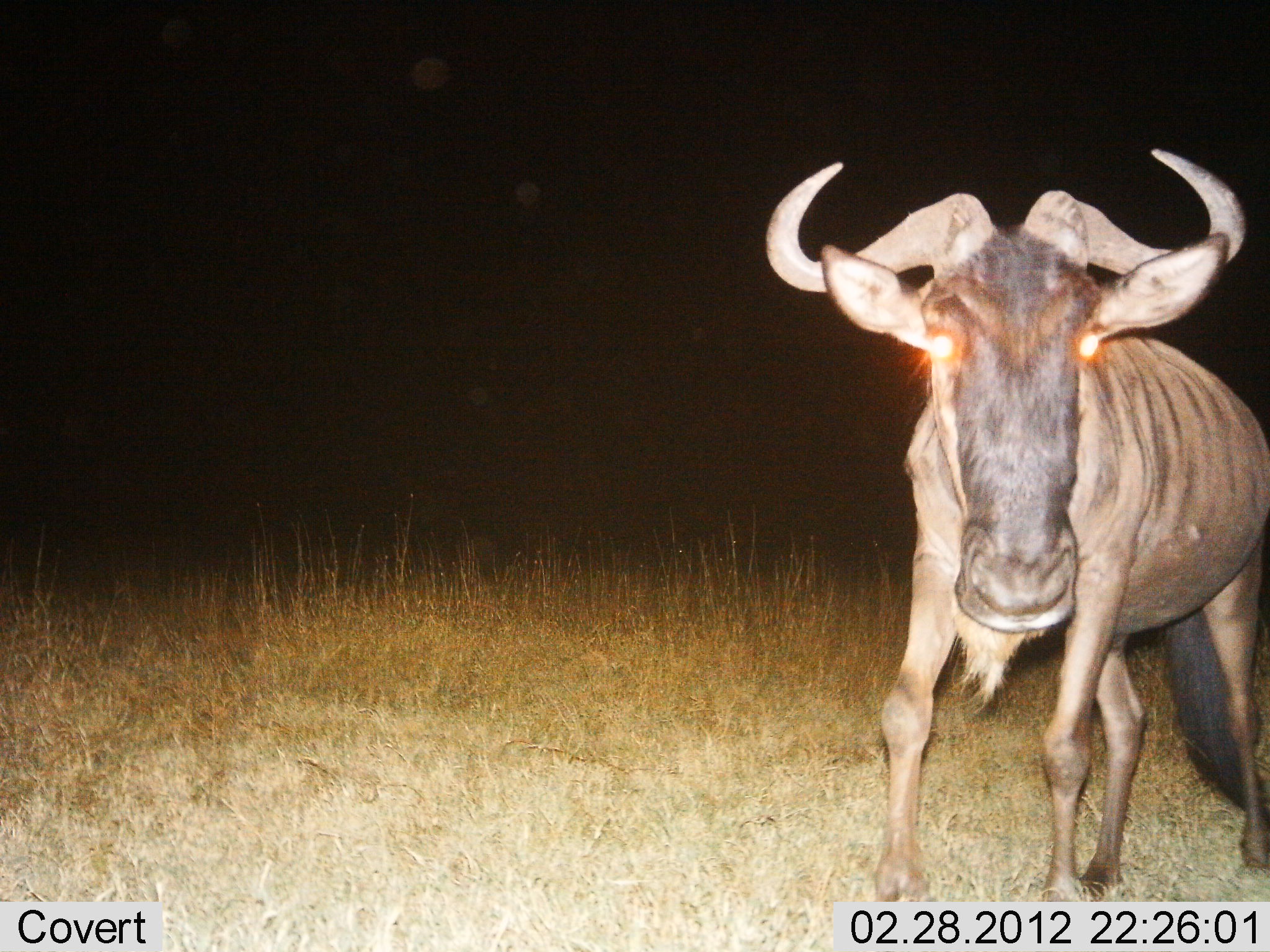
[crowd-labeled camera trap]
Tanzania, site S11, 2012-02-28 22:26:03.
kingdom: Animalia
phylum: Chordata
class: Mammalia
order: Artiodactyla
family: Bovidae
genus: Connochaetes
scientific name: Connochaetes taurinus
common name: blue wildebeest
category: wildebeest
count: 1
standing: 82%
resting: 0%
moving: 18%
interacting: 0%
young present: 0%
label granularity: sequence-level